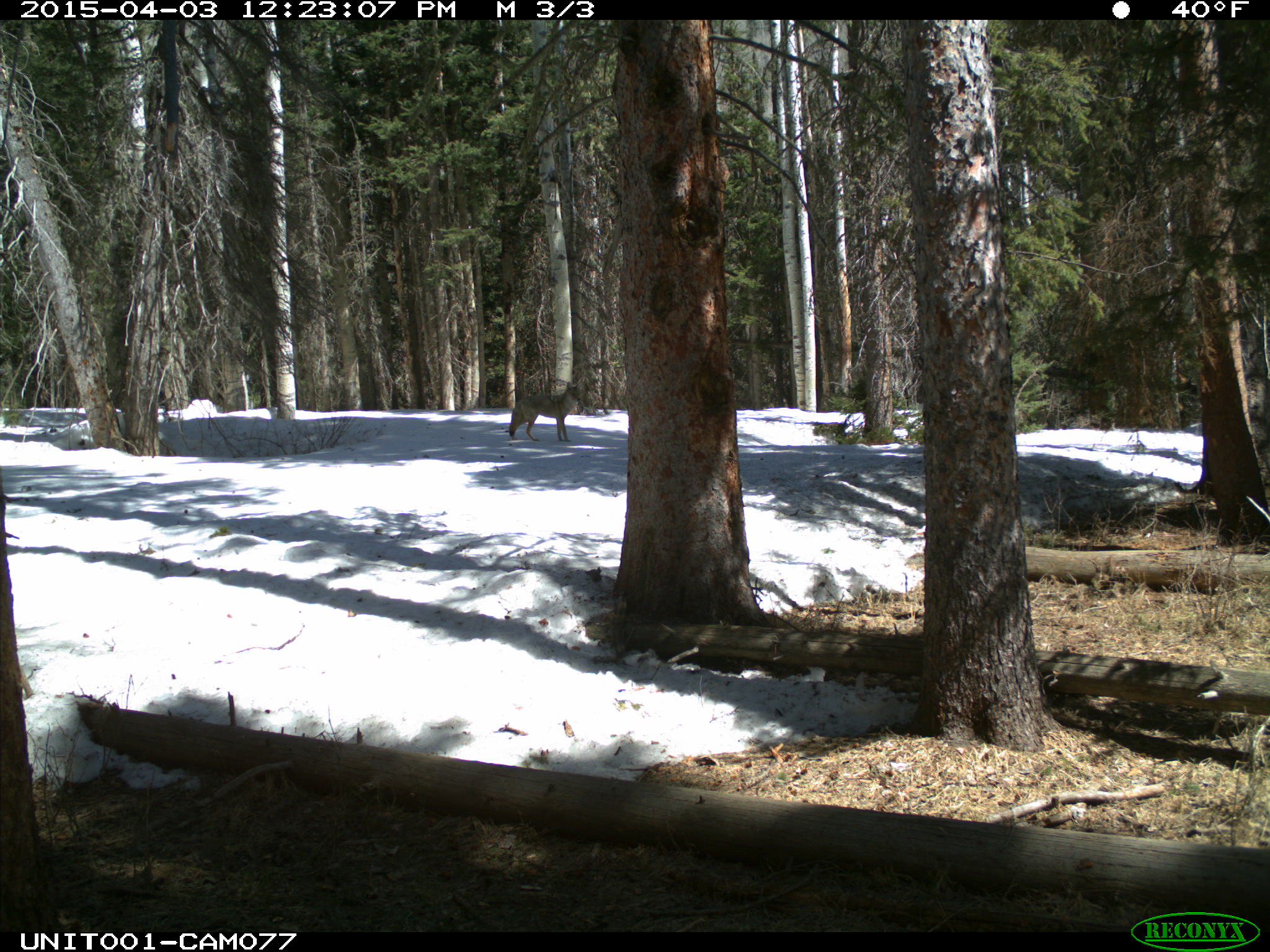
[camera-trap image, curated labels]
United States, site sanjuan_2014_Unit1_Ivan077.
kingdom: Animalia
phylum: Chordata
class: Mammalia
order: Carnivora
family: Canidae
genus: Canis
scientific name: Canis latrans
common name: coyote